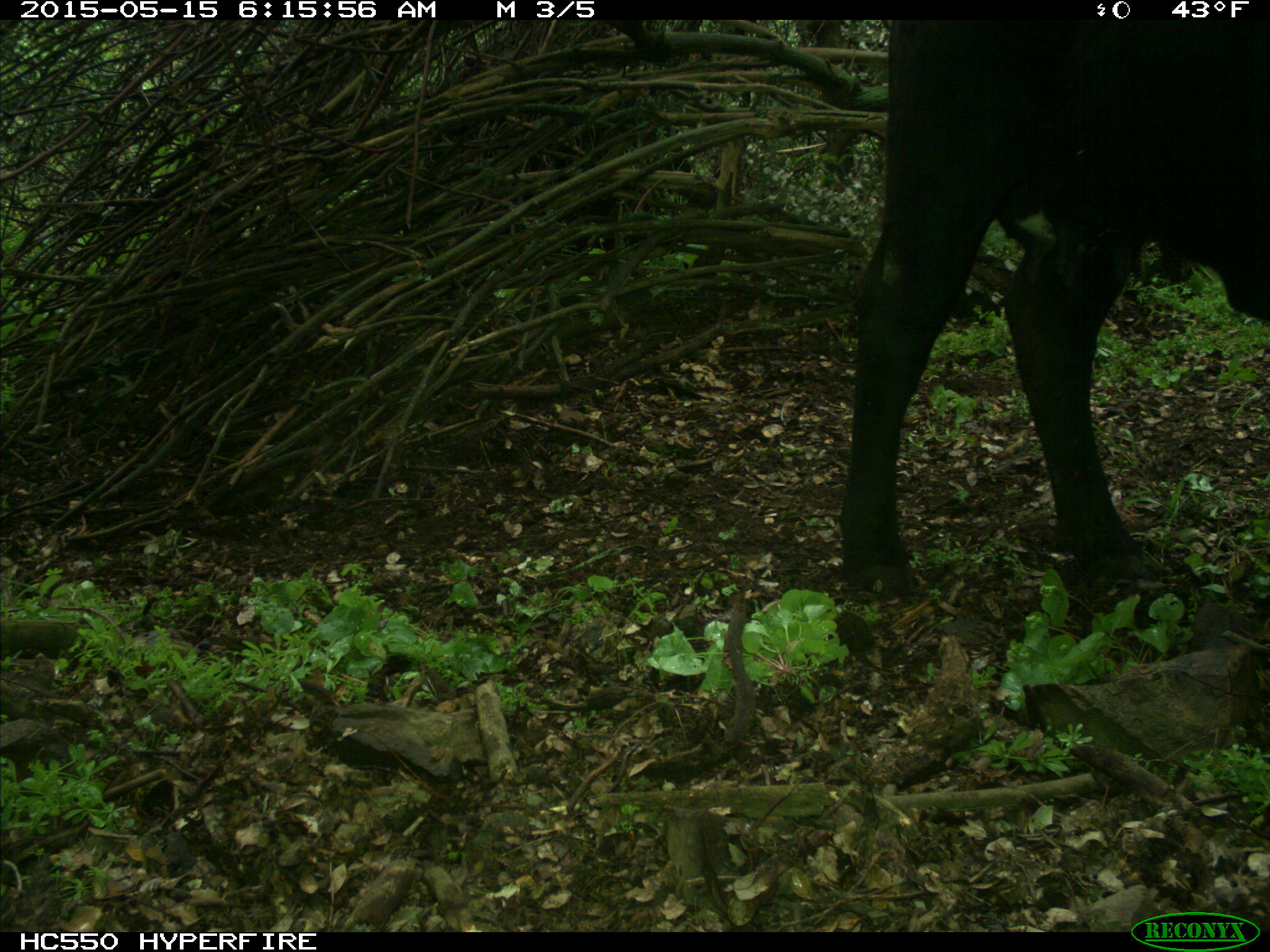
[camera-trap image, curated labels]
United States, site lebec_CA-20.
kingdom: Animalia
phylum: Chordata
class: Mammalia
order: Artiodactyla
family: Bovidae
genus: Bos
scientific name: Bos taurus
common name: domestic cow